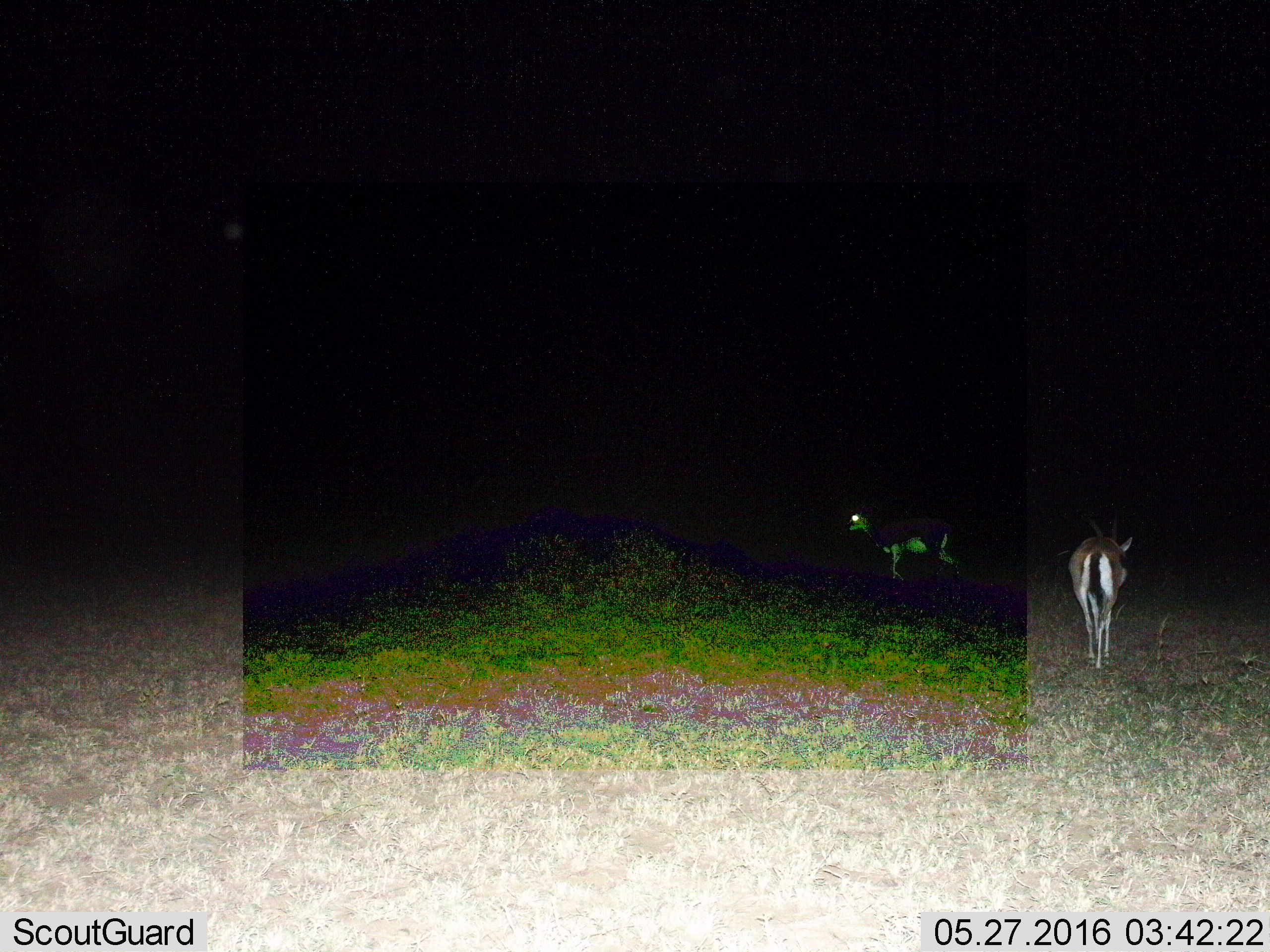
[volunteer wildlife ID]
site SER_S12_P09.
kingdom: Animalia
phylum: Chordata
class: Mammalia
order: Artiodactyla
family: Bovidae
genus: Eudorcas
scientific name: Eudorcas thomsonii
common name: thomson's gazelle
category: gazellethomsons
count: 2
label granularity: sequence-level